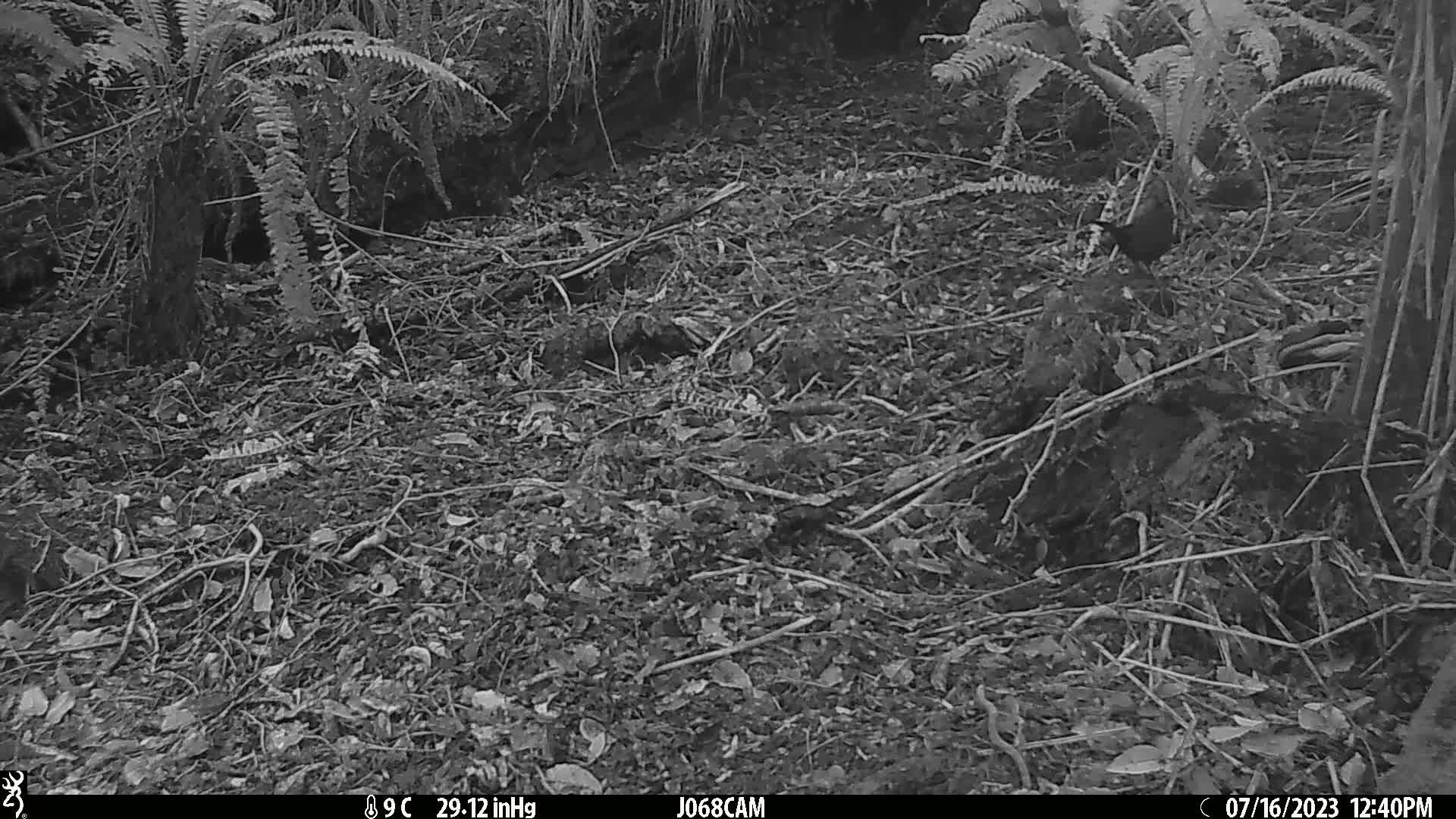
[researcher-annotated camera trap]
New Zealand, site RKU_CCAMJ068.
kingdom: Animalia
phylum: Chordata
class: Aves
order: Passeriformes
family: Turdidae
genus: Turdus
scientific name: Turdus merula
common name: eurasian blackbird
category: blackbird